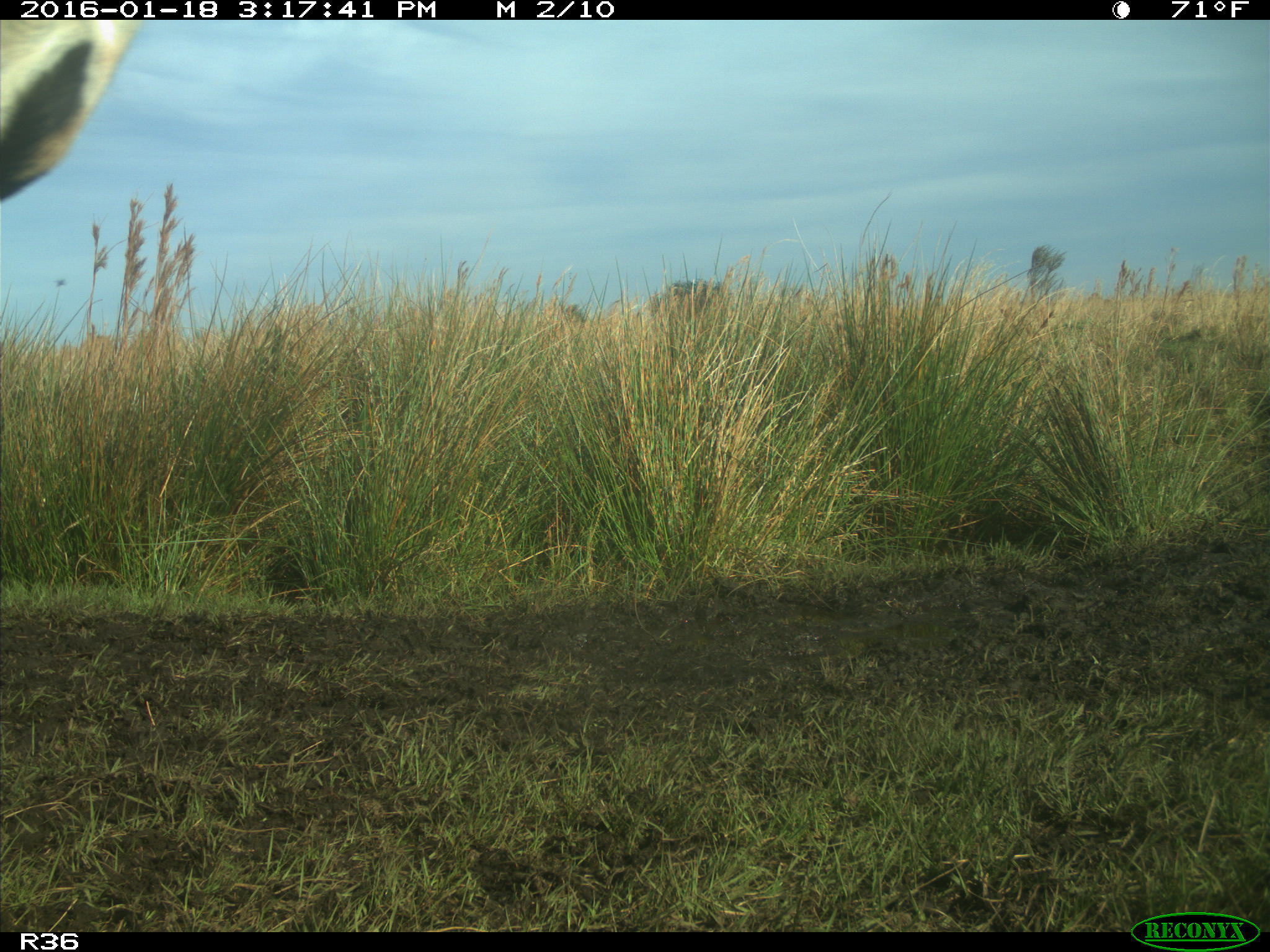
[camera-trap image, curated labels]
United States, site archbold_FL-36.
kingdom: Animalia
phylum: Chordata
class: Mammalia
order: Artiodactyla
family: Bovidae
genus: Bos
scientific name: Bos taurus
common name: domestic cow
Bos taurus (domestic cow).